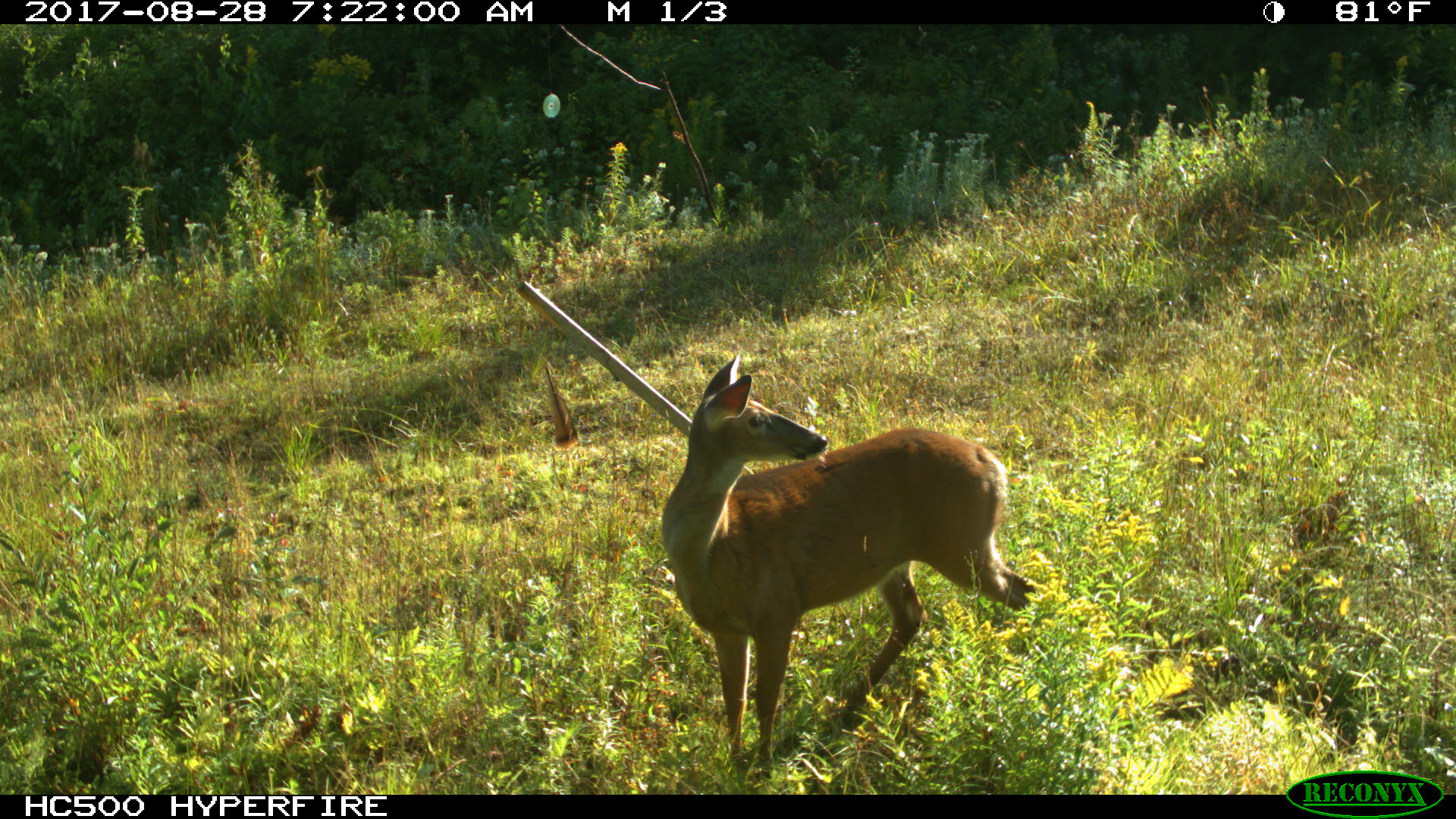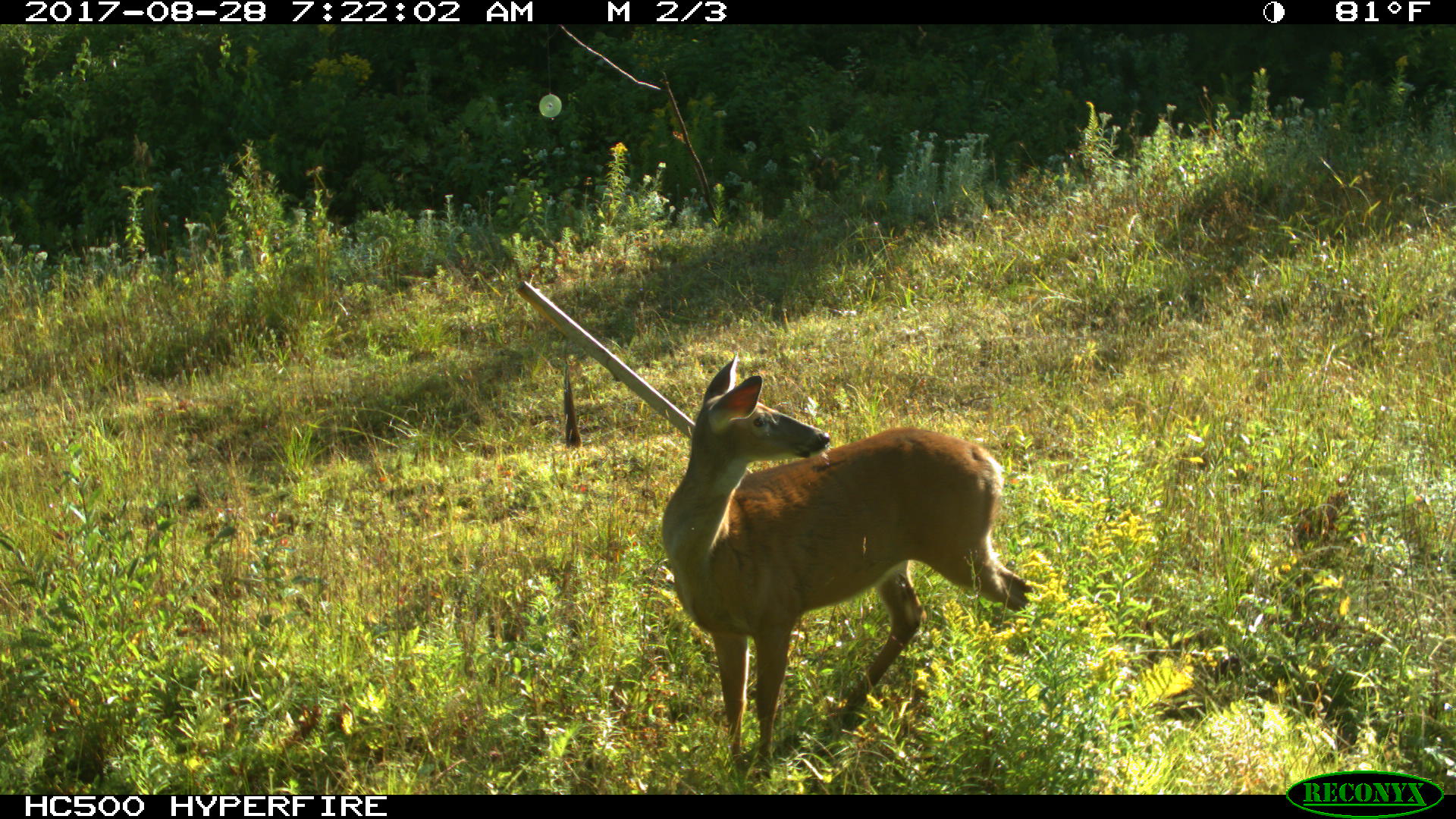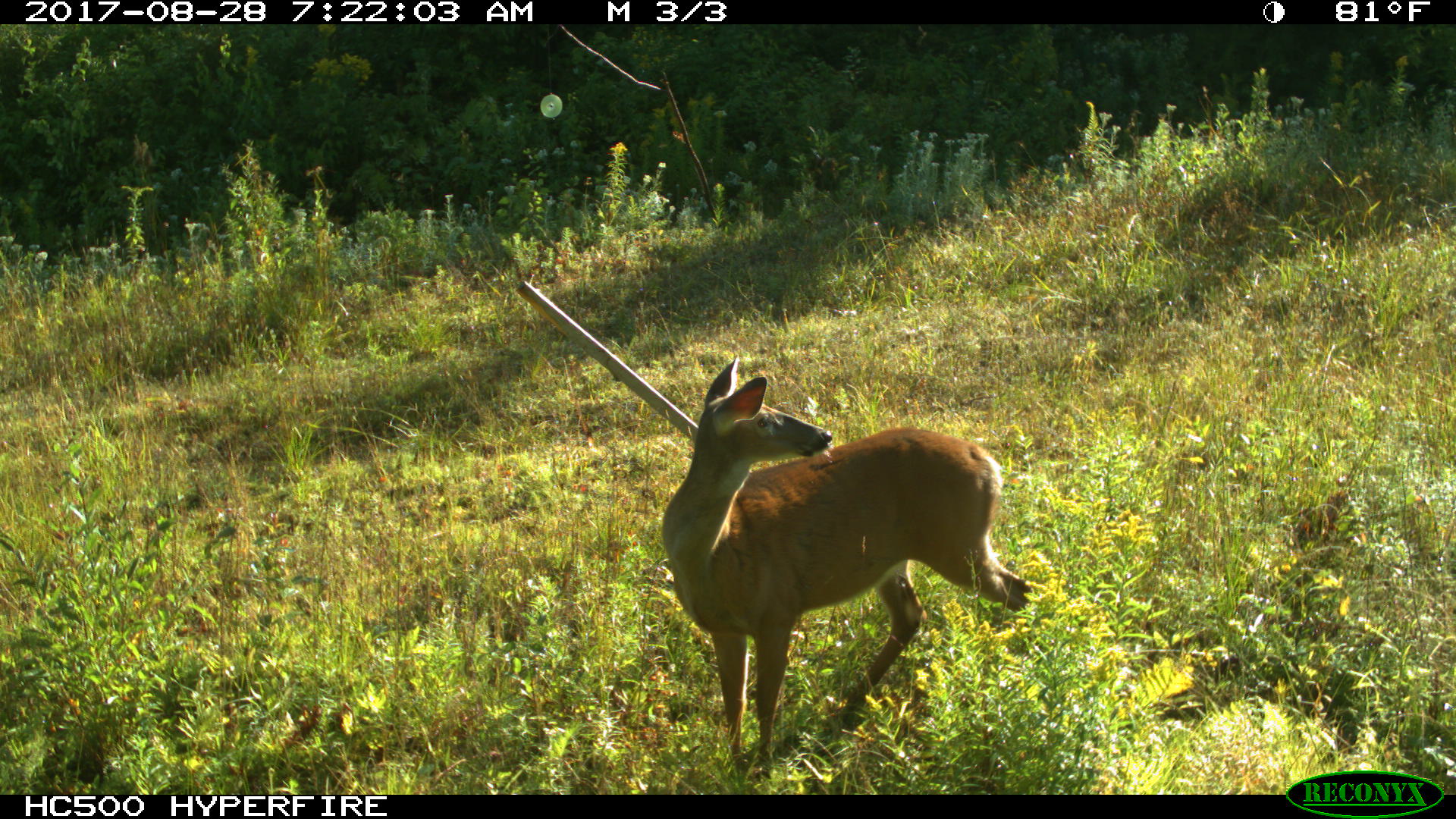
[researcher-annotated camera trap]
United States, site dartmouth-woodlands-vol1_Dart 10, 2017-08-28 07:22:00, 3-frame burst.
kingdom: Animalia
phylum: Chordata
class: Mammalia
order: Artiodactyla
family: Cervidae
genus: Odocoileus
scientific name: Odocoileus virginianus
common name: white-tailed deer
White-tailed deer (Odocoileus virginianus).